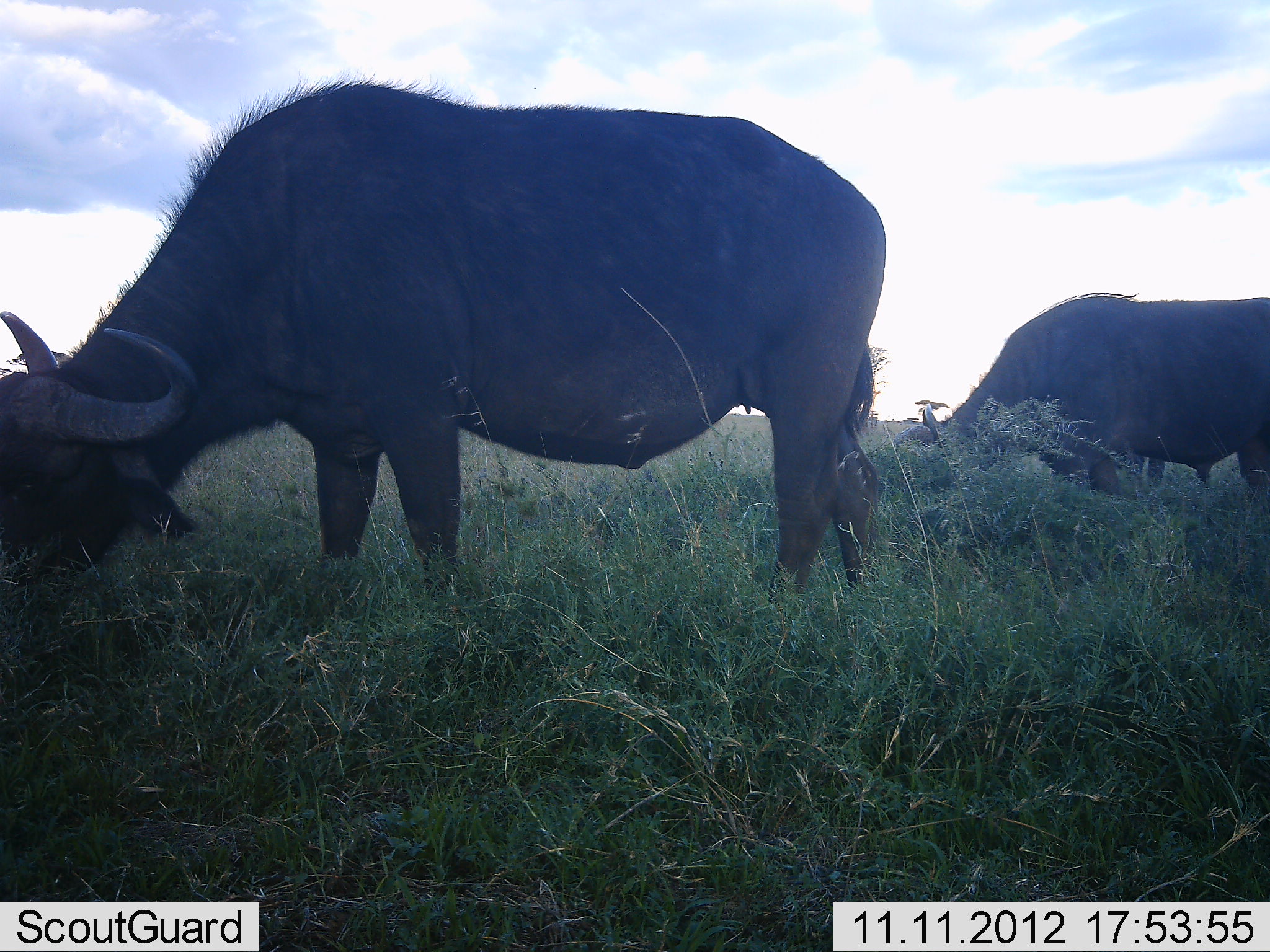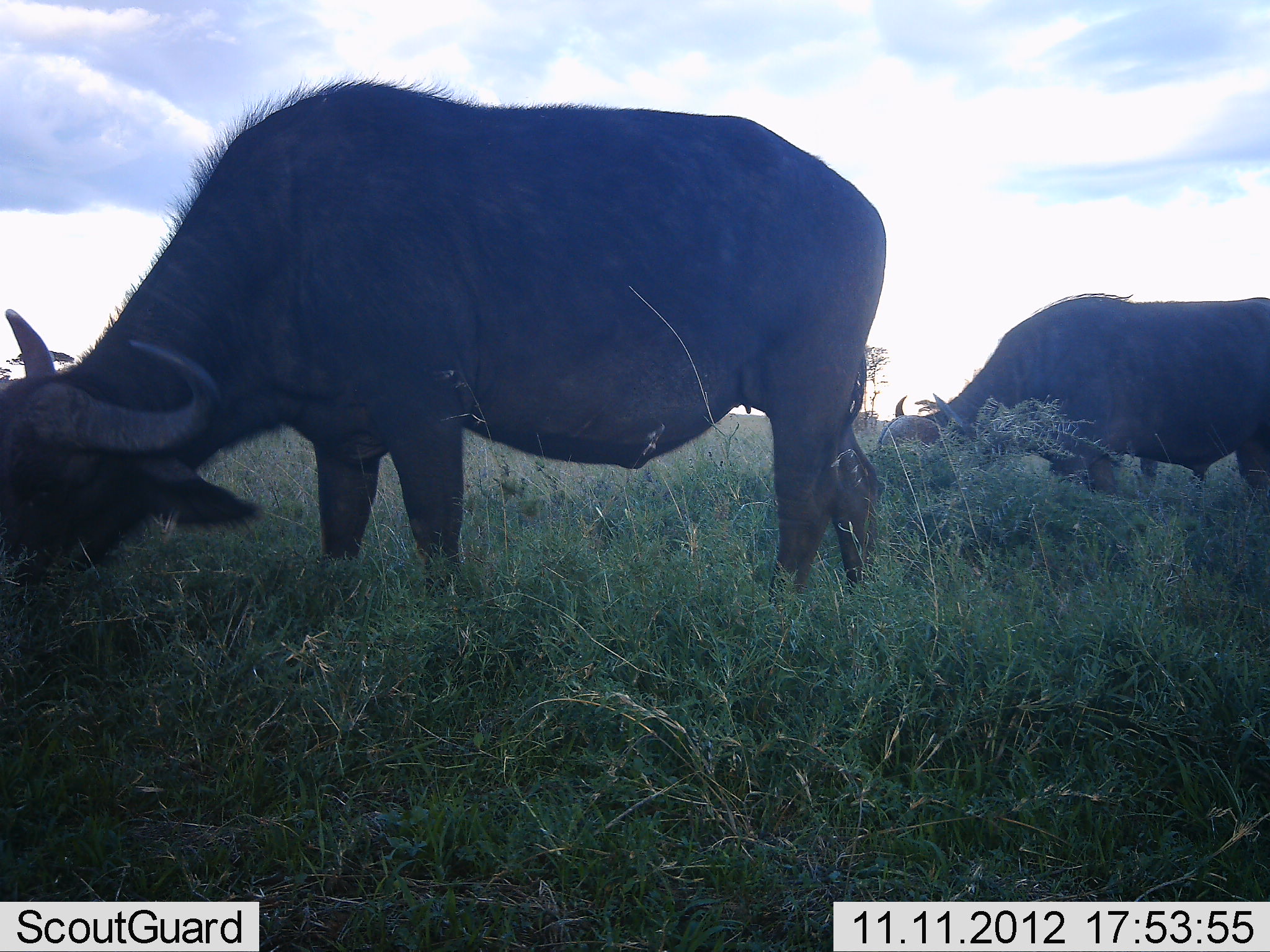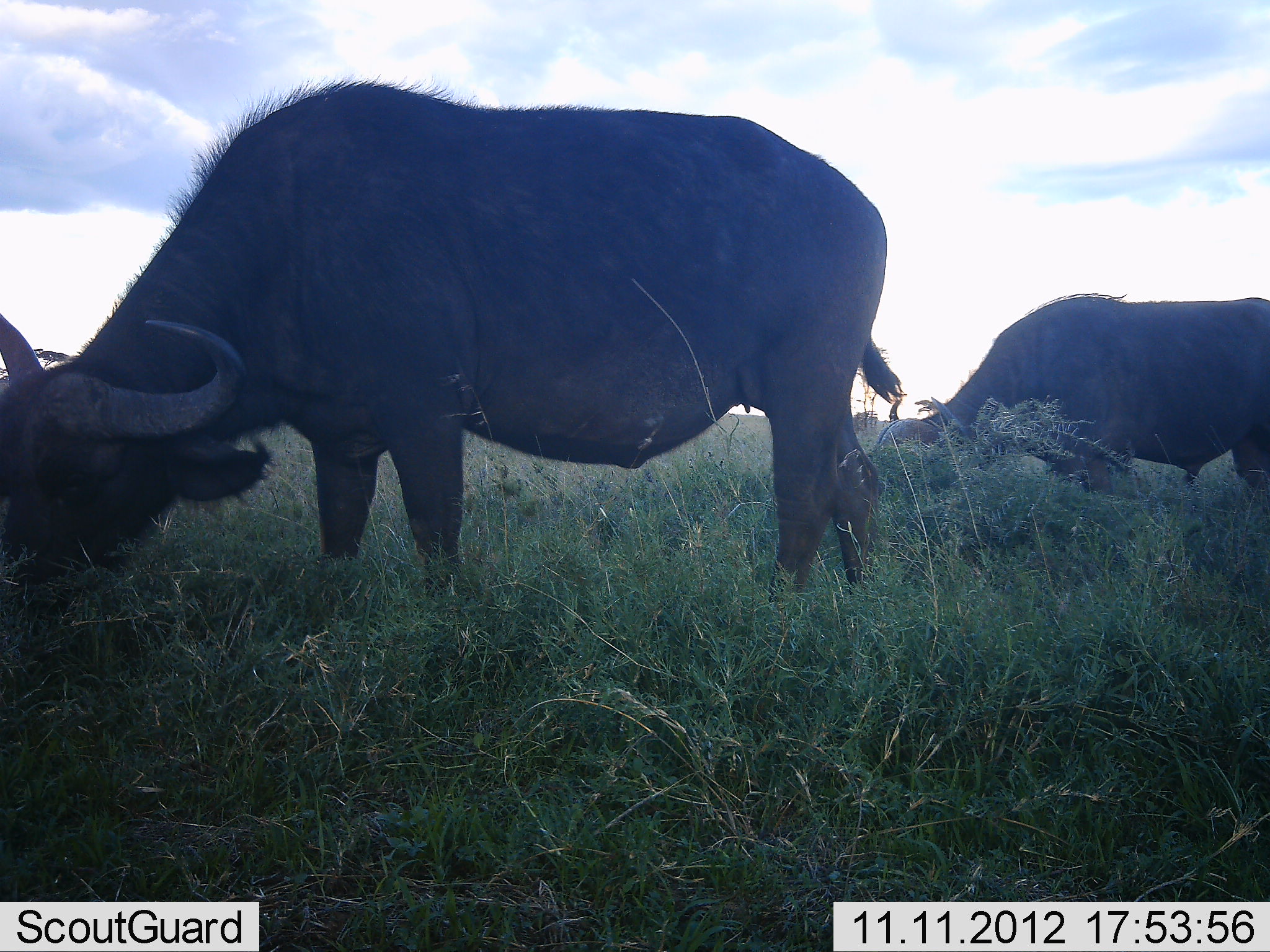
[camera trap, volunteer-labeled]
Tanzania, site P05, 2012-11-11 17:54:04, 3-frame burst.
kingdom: Animalia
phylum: Chordata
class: Mammalia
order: Artiodactyla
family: Bovidae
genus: Syncerus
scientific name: Syncerus caffer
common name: cape buffalo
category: buffalo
Buffalo (cape buffalo) (Syncerus caffer), count 2. Behavior (volunteer vote fractions): standing 0%, resting 0%, moving 0%, interacting 0%. Young present (vote fraction): 0%. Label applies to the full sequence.